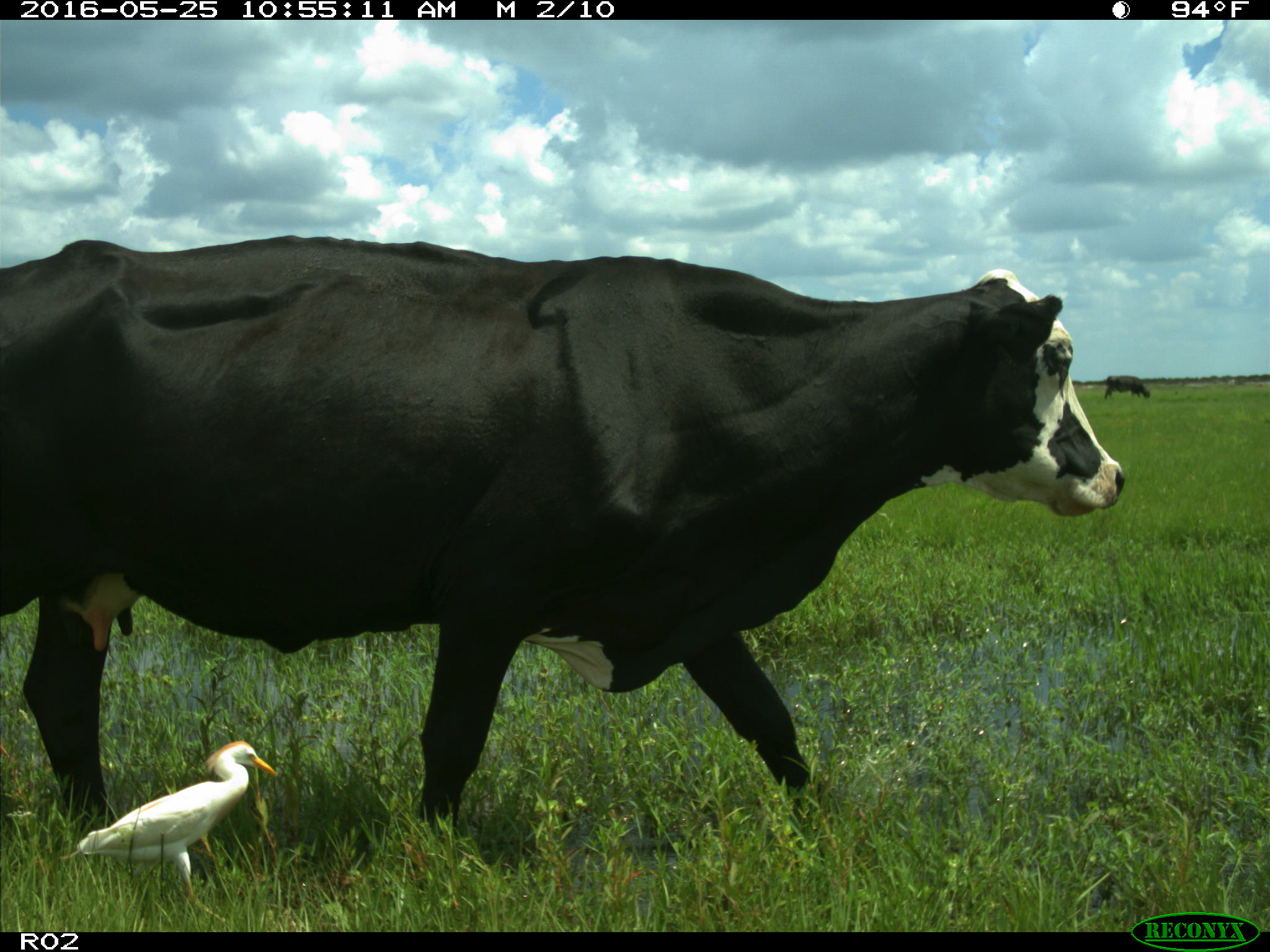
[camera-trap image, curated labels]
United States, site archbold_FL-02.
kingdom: Animalia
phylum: Chordata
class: Mammalia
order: Artiodactyla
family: Bovidae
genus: Bos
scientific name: Bos taurus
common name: domestic cow